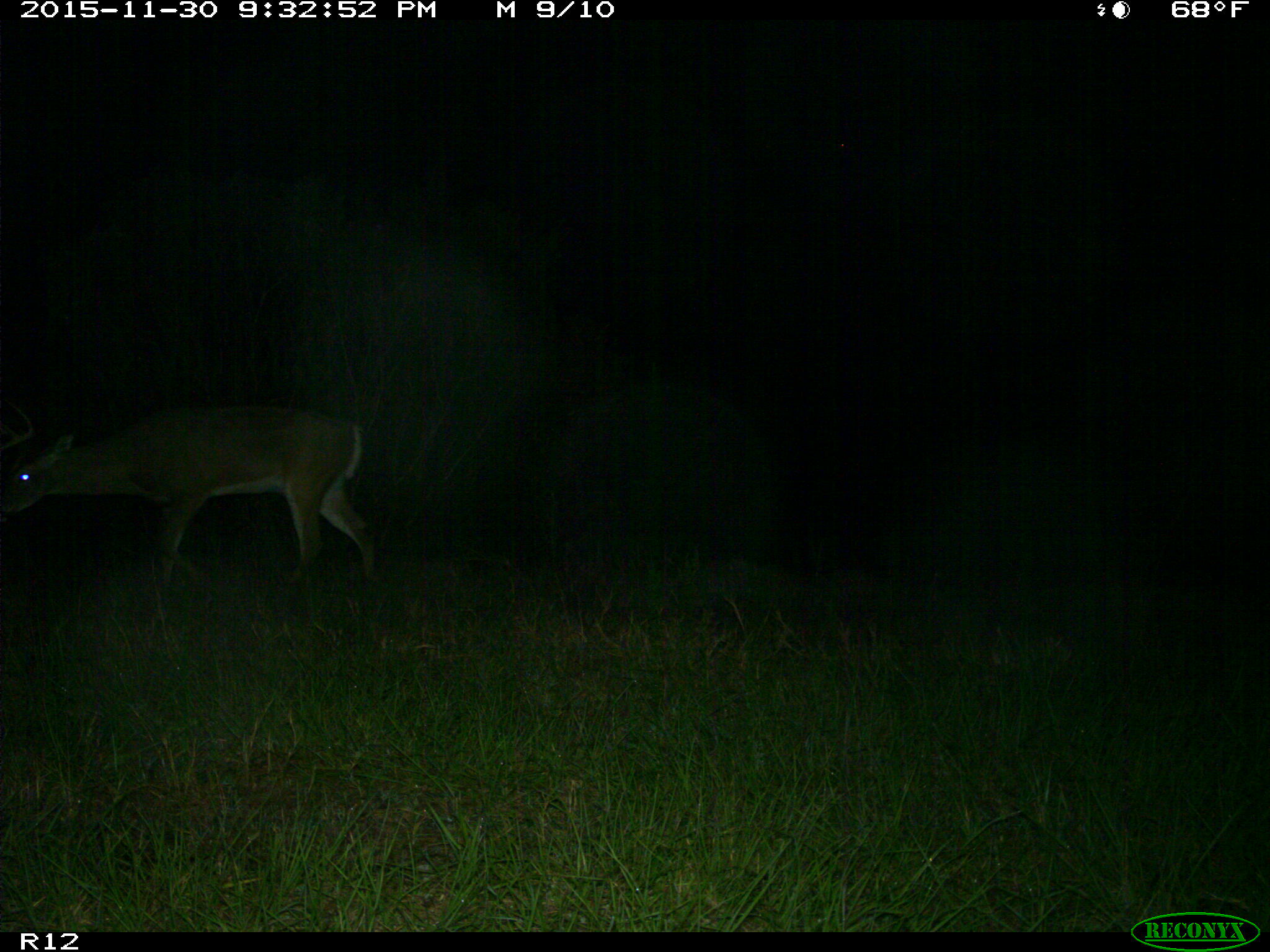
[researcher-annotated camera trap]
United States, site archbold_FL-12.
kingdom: Animalia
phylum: Chordata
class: Mammalia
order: Artiodactyla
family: Cervidae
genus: Odocoileus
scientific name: Odocoileus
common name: deer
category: unidentified deer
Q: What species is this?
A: Unidentified deer (deer) (Odocoileus).